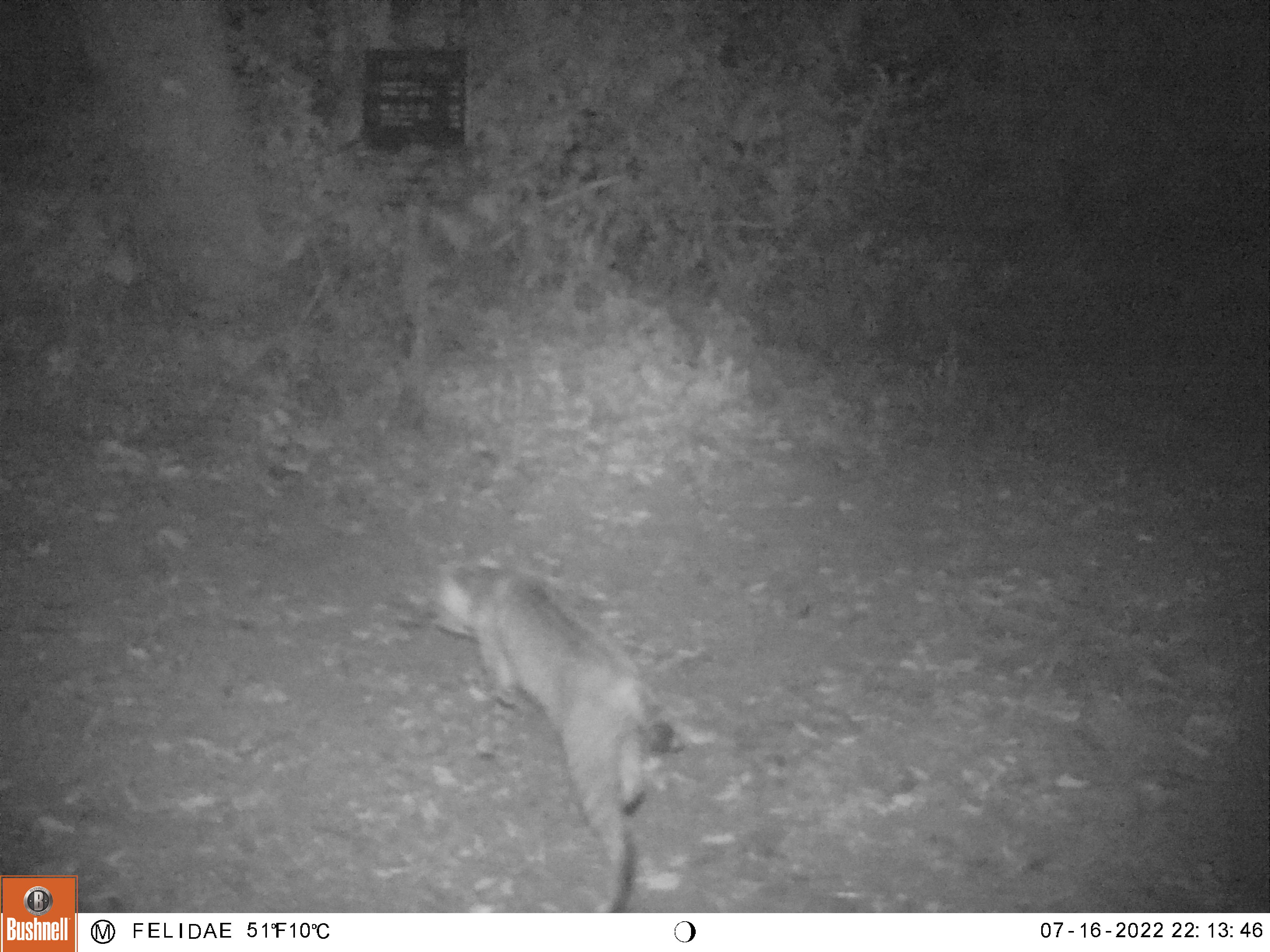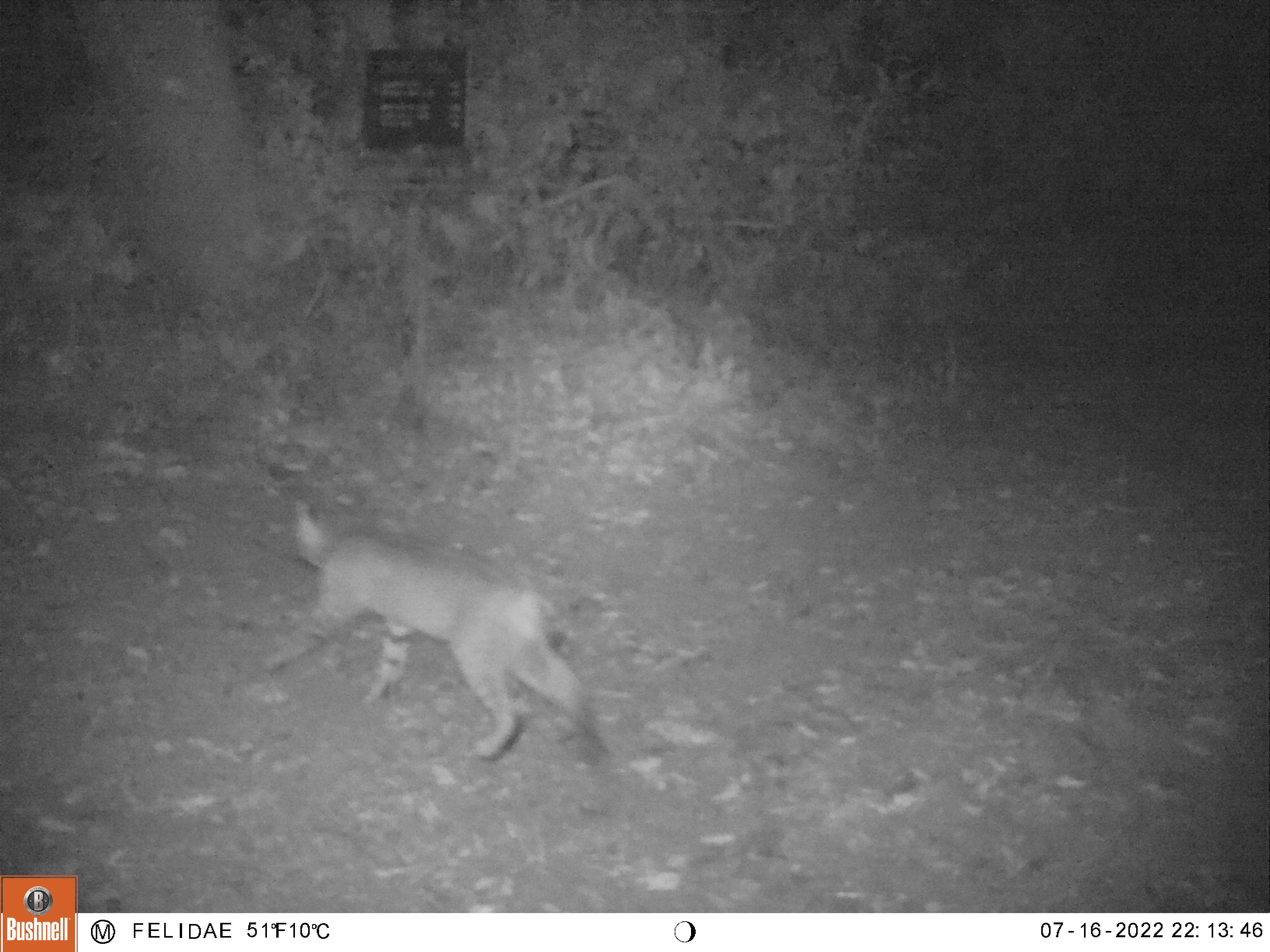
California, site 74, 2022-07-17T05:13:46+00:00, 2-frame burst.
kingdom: Animalia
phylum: Chordata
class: Mammalia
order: Carnivora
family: Felidae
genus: Lynx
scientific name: Lynx rufus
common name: bobcat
Bobcat (Lynx rufus).